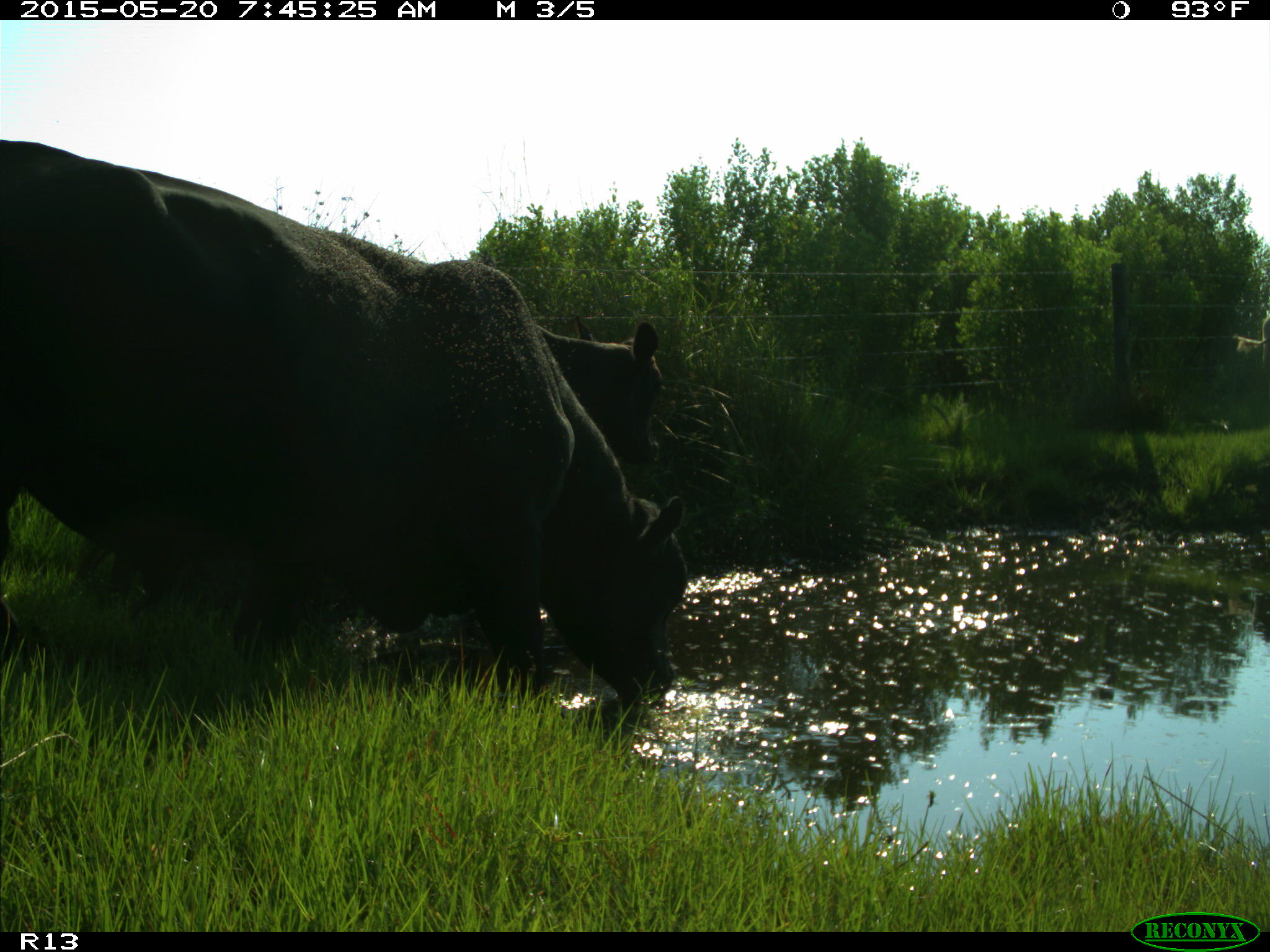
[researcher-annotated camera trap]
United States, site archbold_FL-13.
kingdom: Animalia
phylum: Chordata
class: Mammalia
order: Artiodactyla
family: Bovidae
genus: Bos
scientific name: Bos taurus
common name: domestic cow